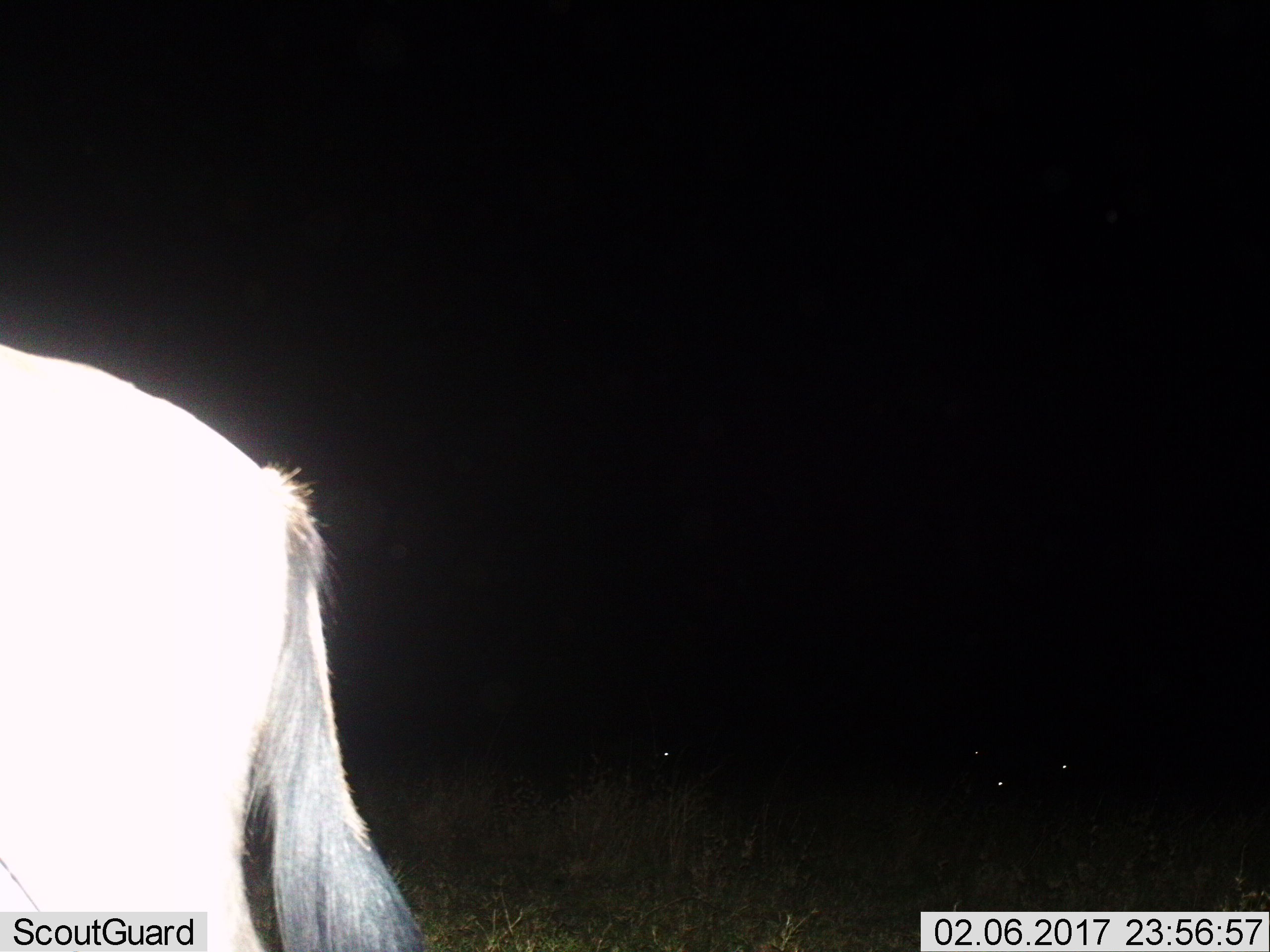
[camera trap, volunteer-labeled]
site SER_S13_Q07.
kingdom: Animalia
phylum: Chordata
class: Mammalia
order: Artiodactyla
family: Bovidae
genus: Connochaetes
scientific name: Connochaetes taurinus taurinus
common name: blue wildebeest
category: wildebeestblue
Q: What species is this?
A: Wildebeestblue (blue wildebeest) (Connochaetes taurinus taurinus).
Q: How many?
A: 1.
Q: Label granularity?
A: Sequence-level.